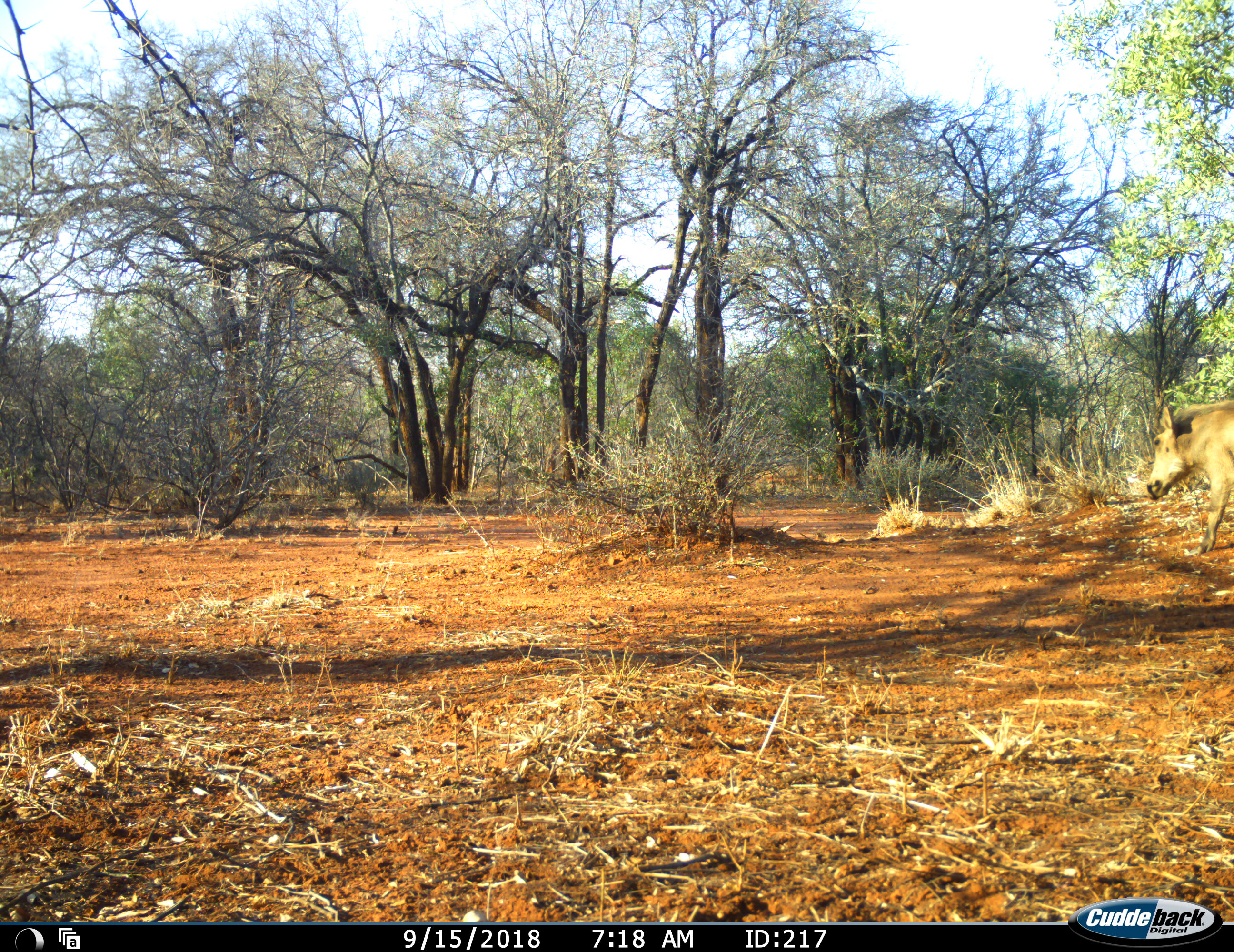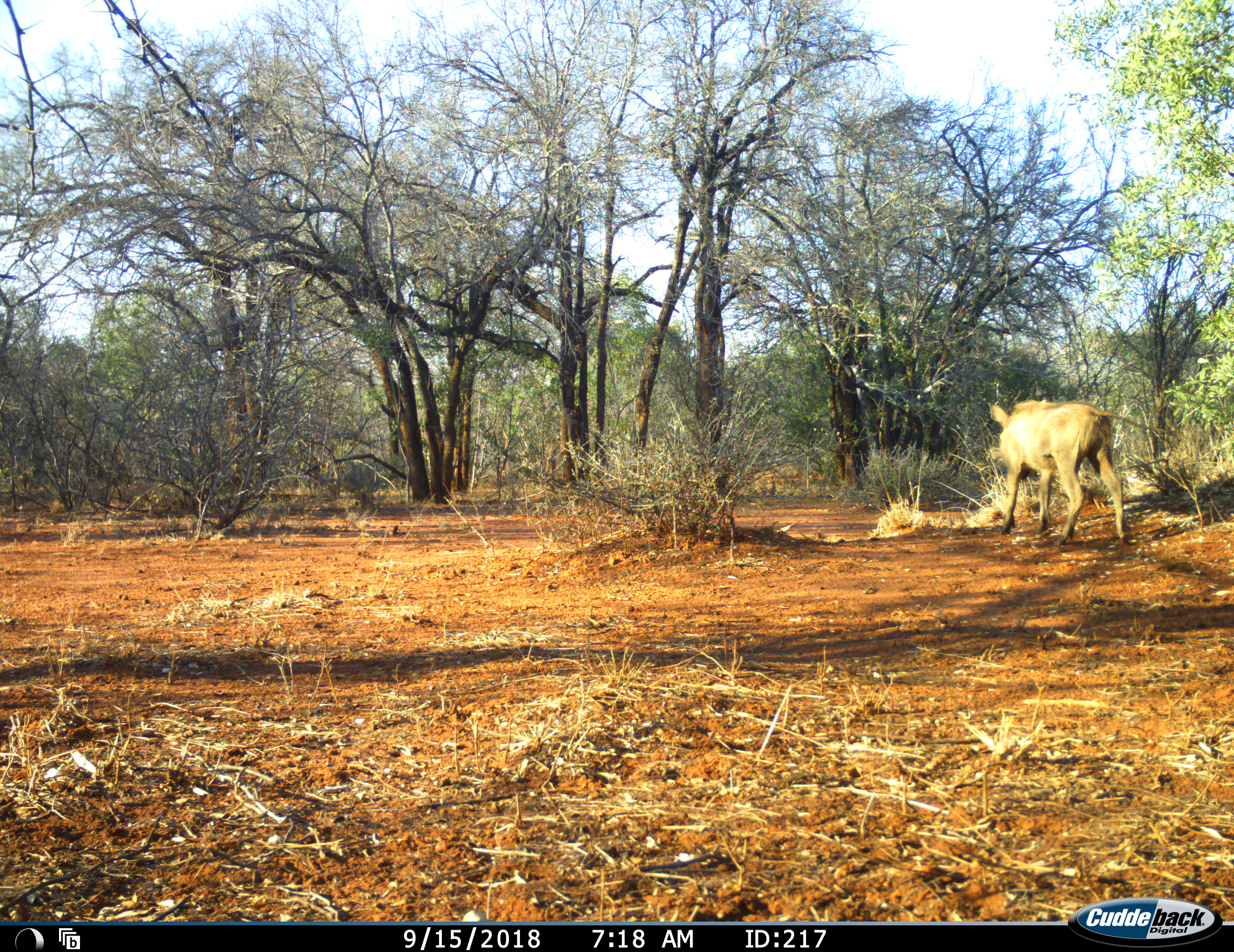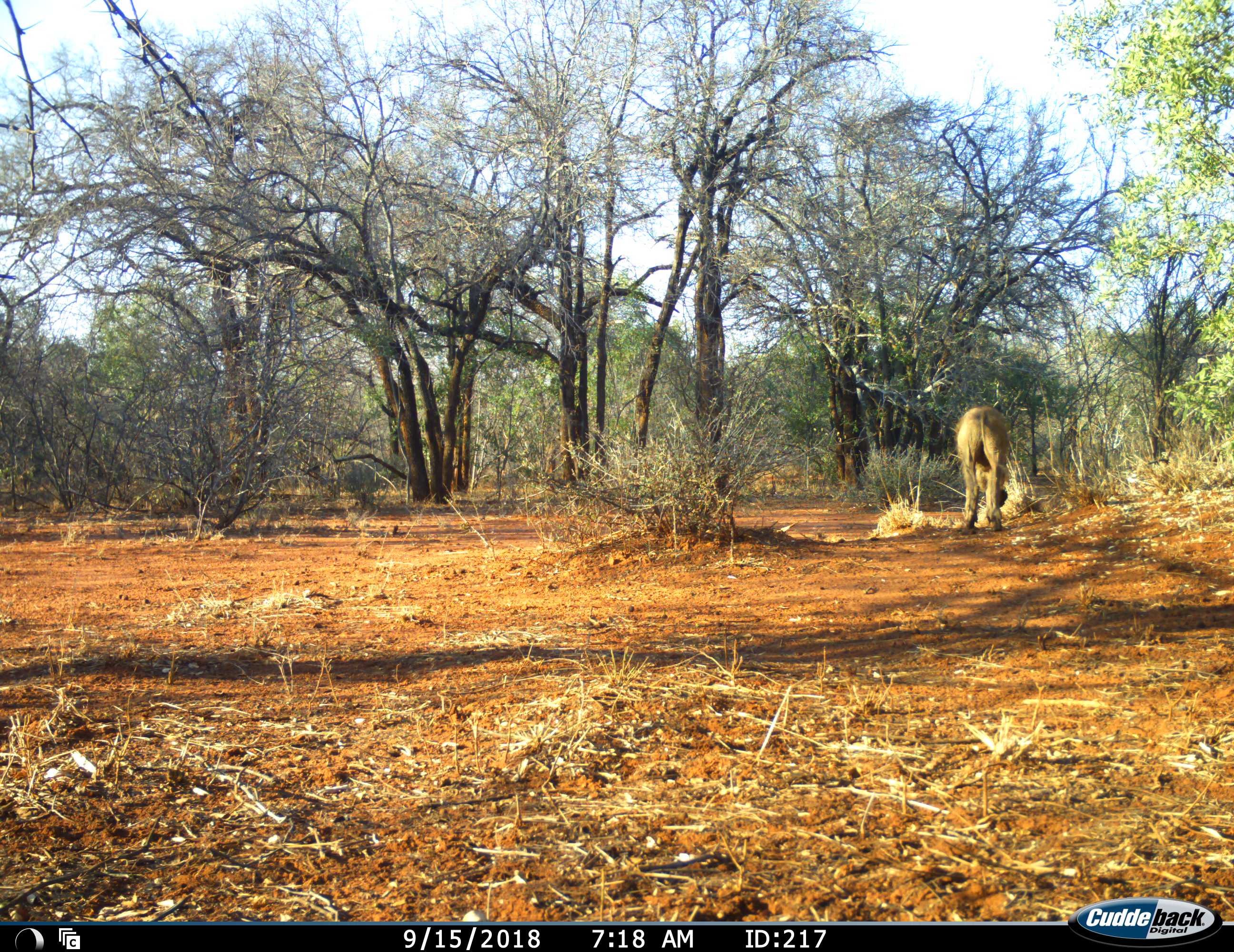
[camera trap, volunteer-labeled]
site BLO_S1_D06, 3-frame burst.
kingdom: Animalia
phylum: Chordata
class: Mammalia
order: Artiodactyla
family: Suidae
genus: Phacochoerus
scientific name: Phacochoerus africanus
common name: warthog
Warthog (Phacochoerus africanus), count 1. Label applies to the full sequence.